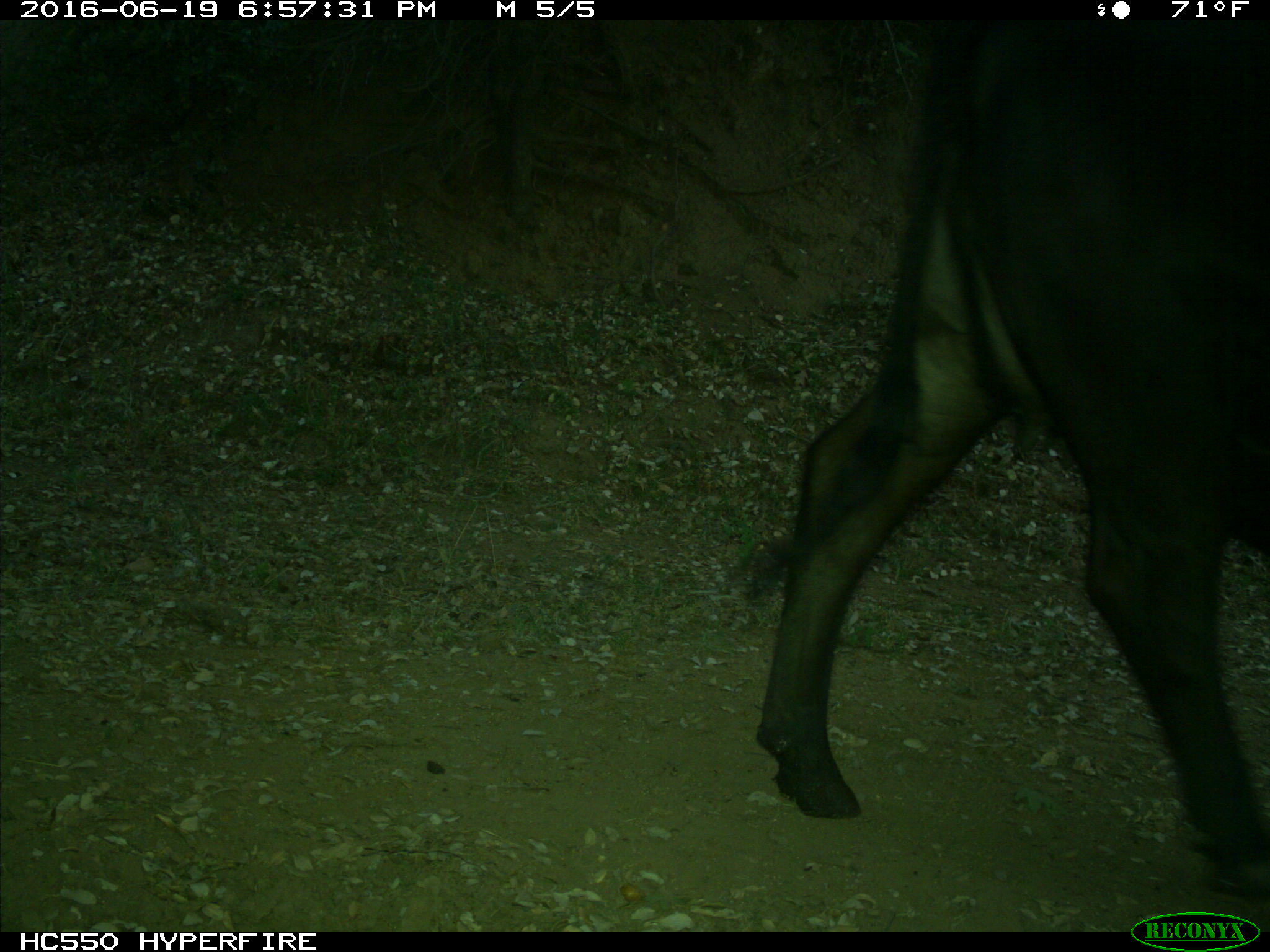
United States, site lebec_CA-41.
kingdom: Animalia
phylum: Chordata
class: Mammalia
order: Artiodactyla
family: Bovidae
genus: Bos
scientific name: Bos taurus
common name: domestic cow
Bos taurus (domestic cow).